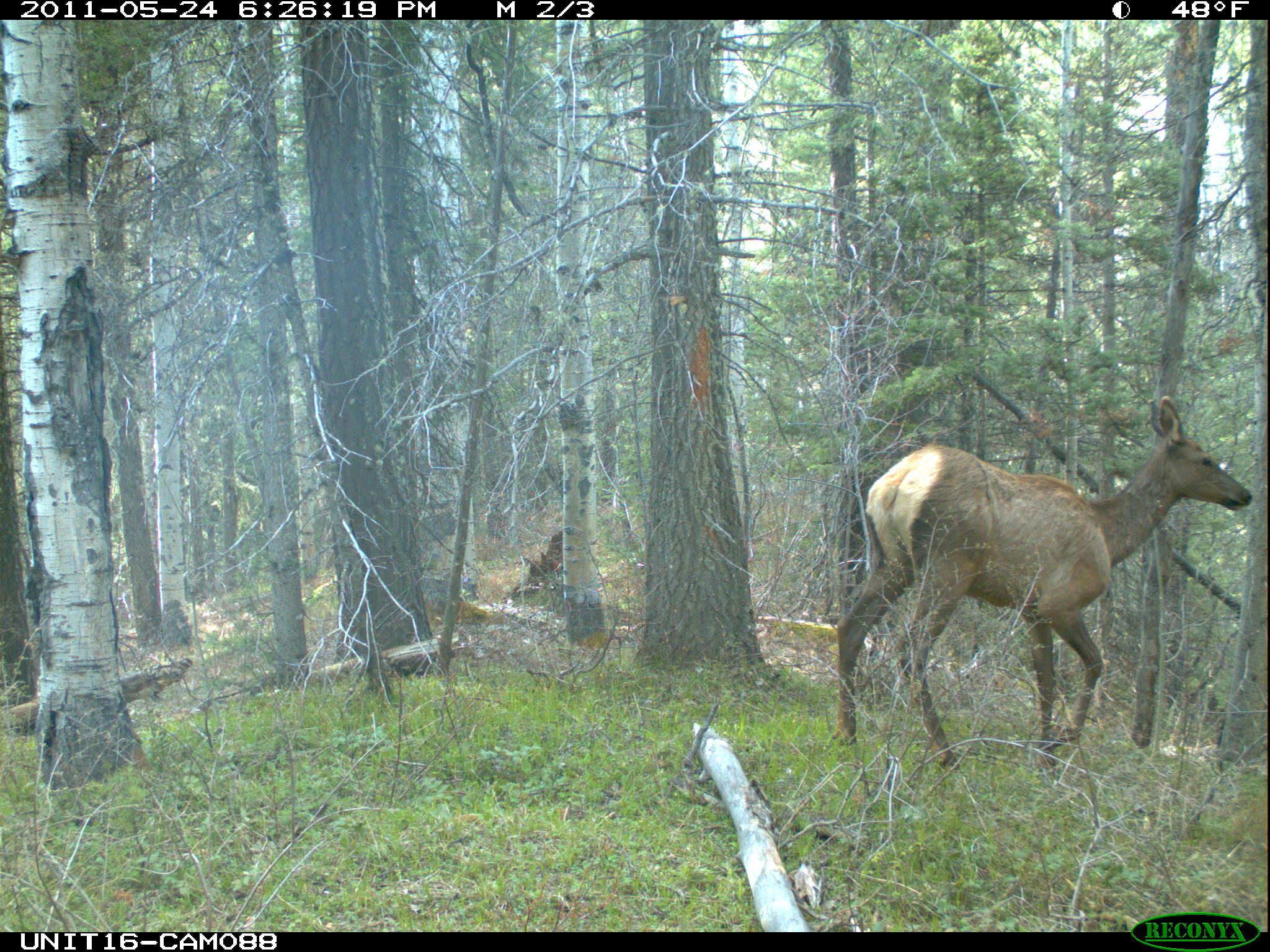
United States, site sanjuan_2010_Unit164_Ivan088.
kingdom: Animalia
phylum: Chordata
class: Mammalia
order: Artiodactyla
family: Cervidae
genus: Cervus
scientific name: Cervus elaphus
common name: red deer